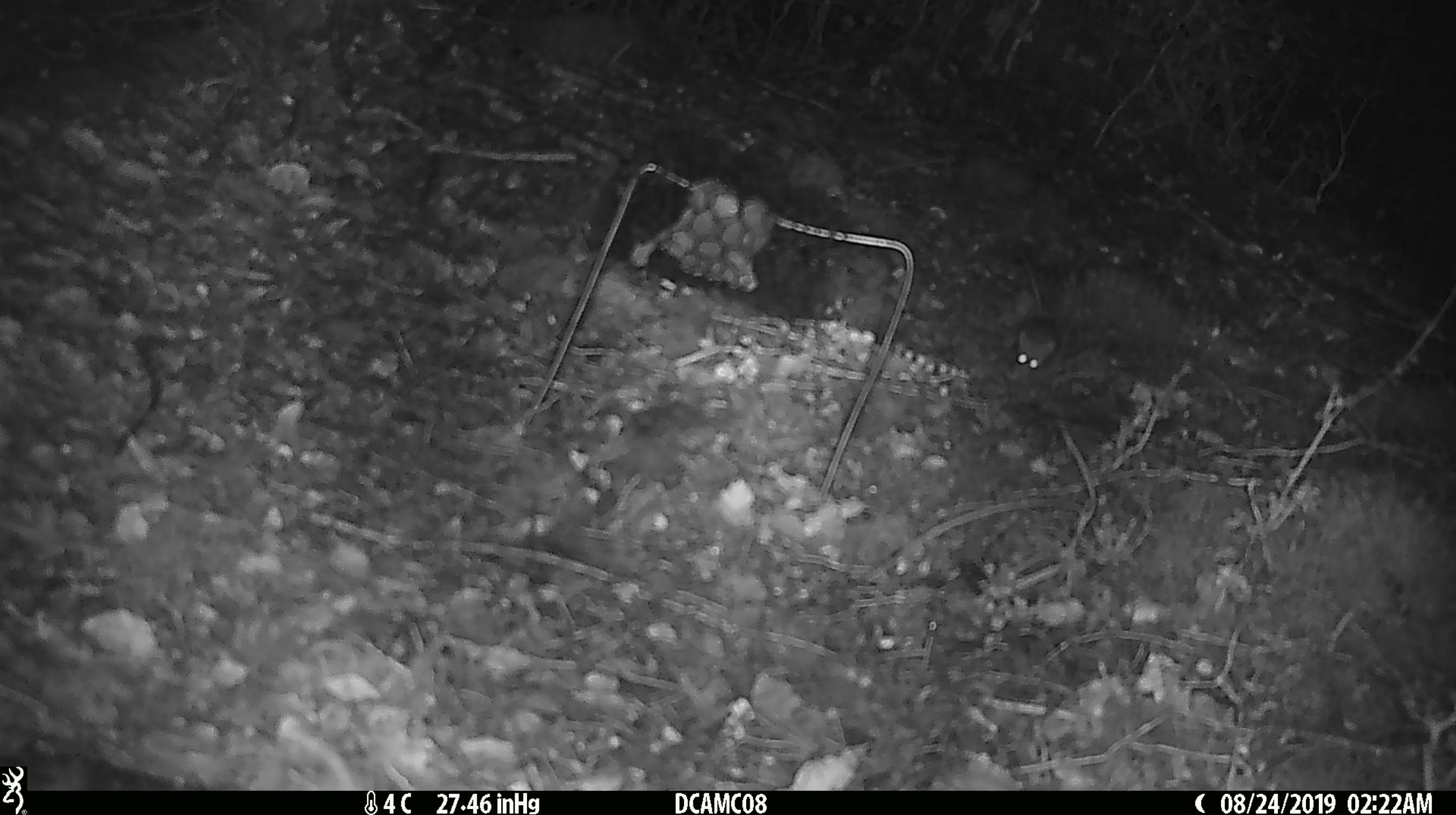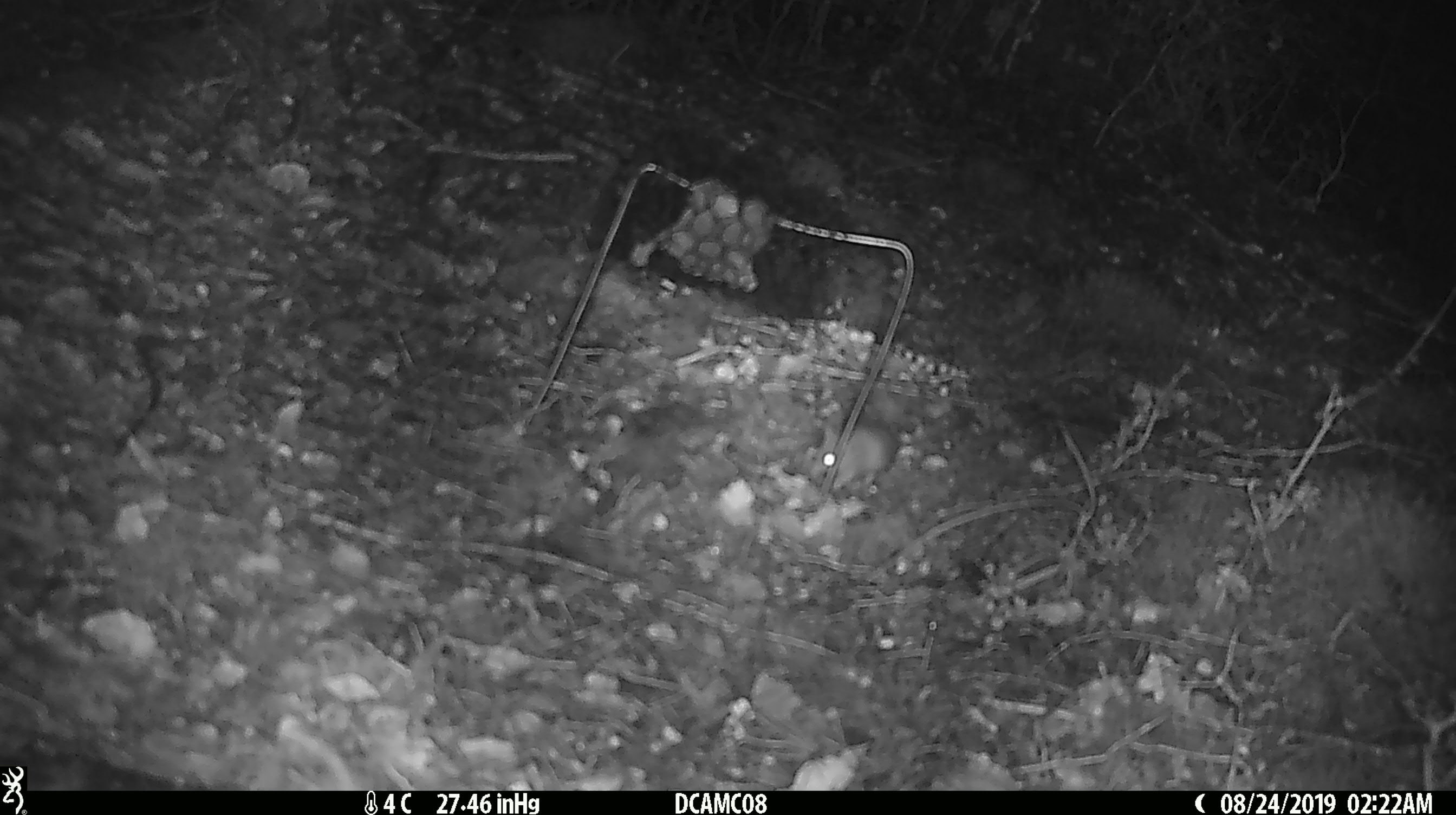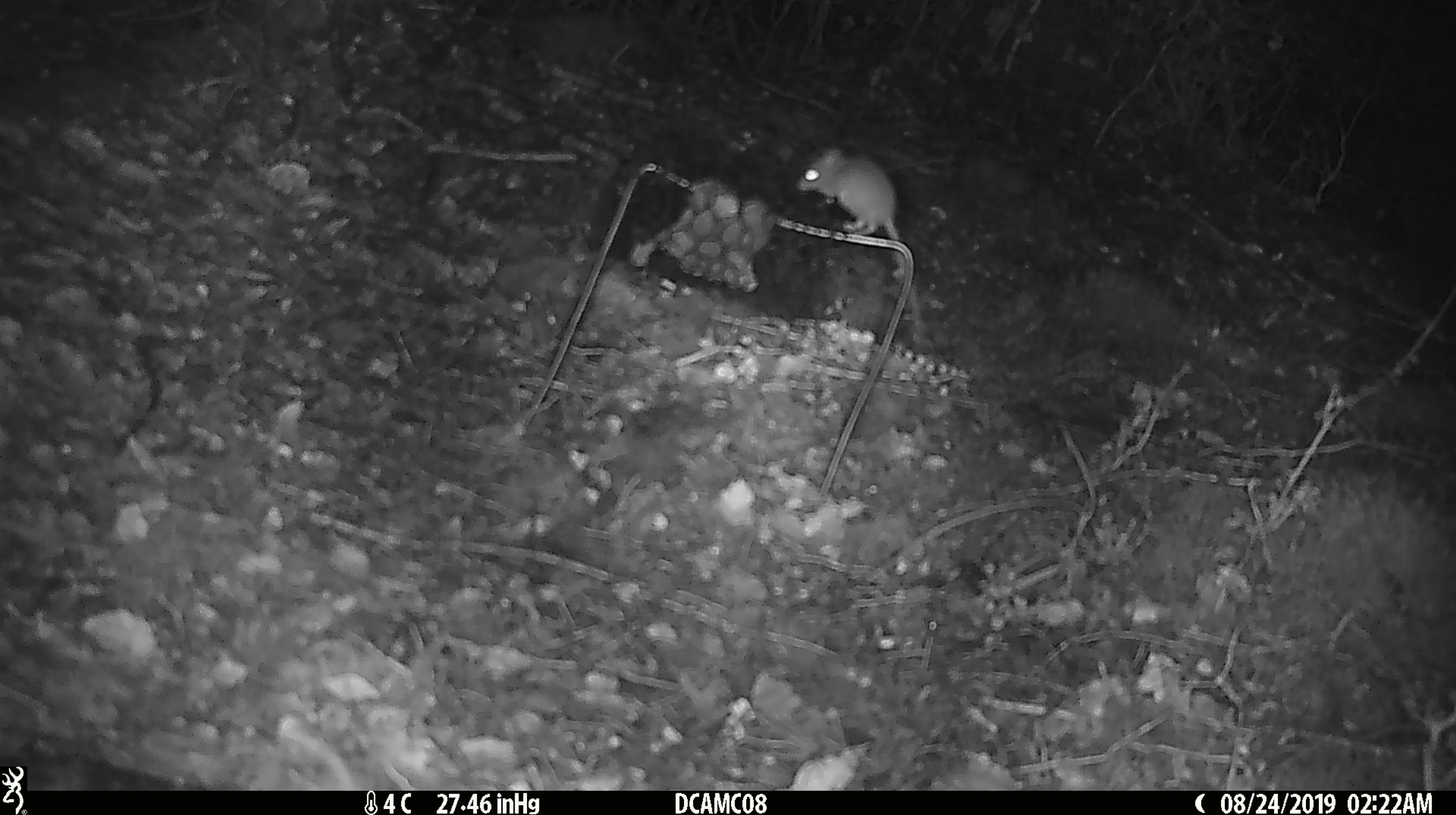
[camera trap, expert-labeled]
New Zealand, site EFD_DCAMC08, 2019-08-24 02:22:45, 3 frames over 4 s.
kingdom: Animalia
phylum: Chordata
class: Mammalia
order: Rodentia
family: Muridae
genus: Mus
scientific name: Mus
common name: mouse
Mouse (Mus).